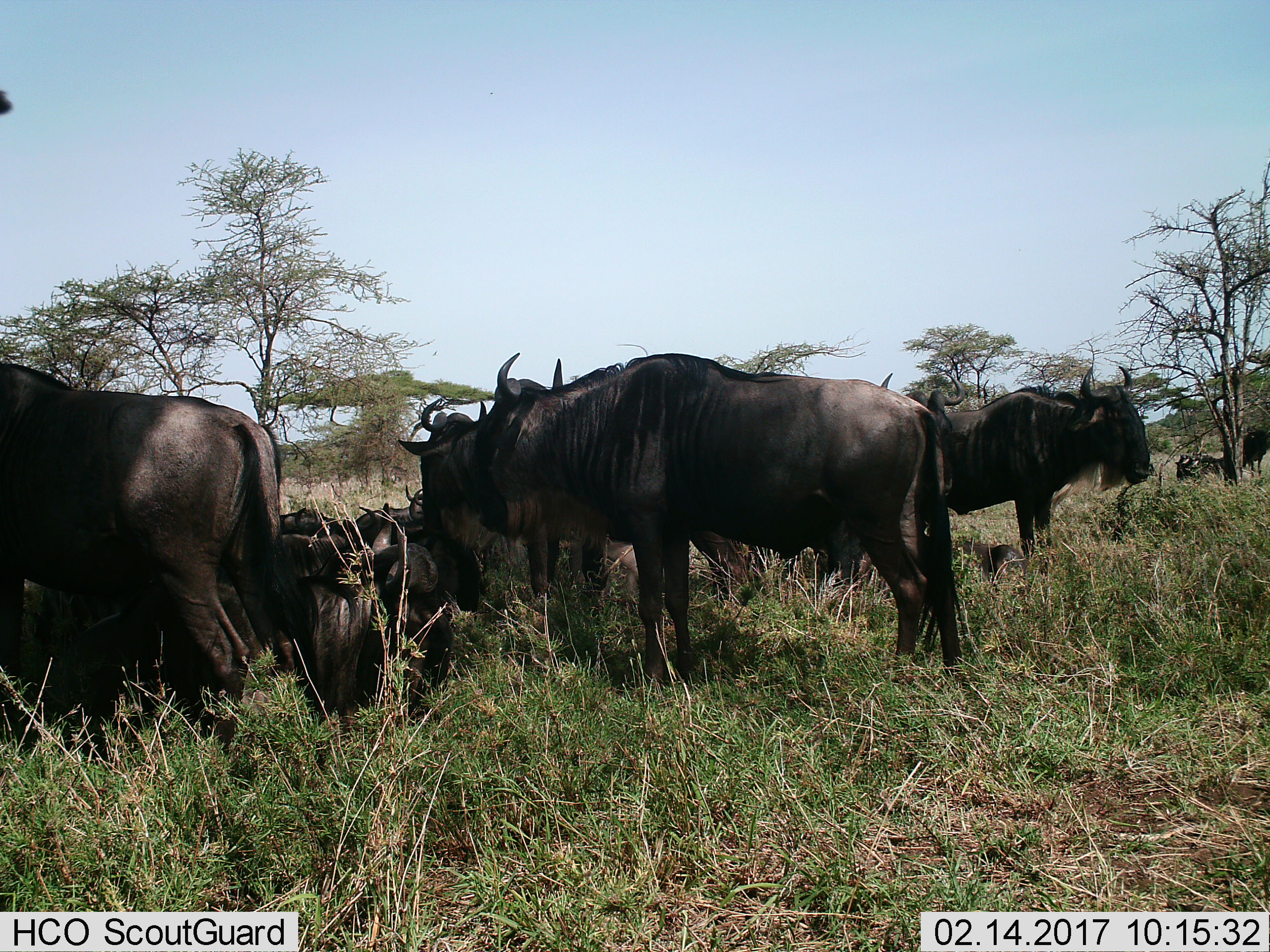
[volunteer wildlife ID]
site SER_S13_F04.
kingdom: Animalia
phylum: Chordata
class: Mammalia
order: Artiodactyla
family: Bovidae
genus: Connochaetes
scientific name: Connochaetes taurinus taurinus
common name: blue wildebeest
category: wildebeestblue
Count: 11-50.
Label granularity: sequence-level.